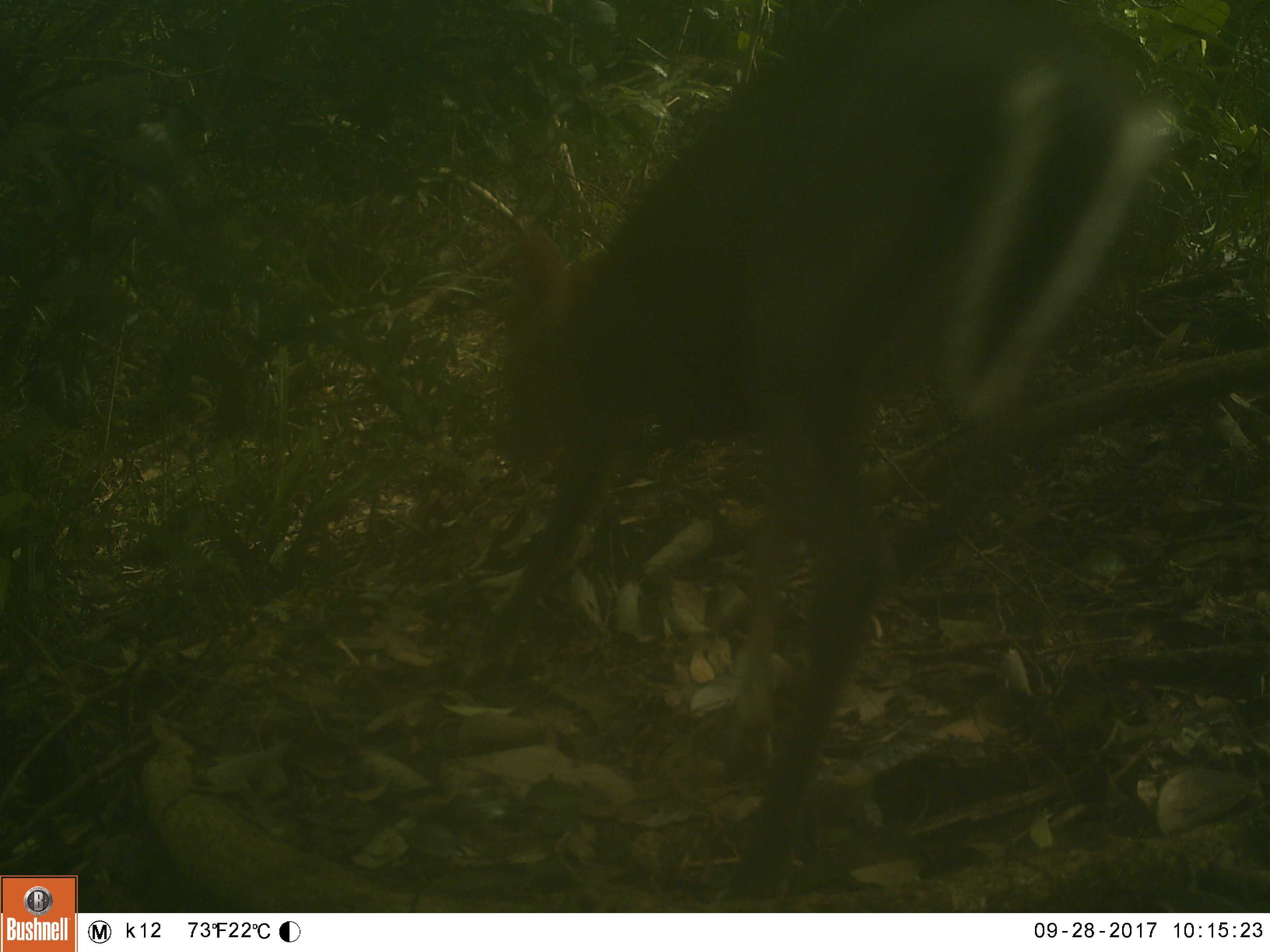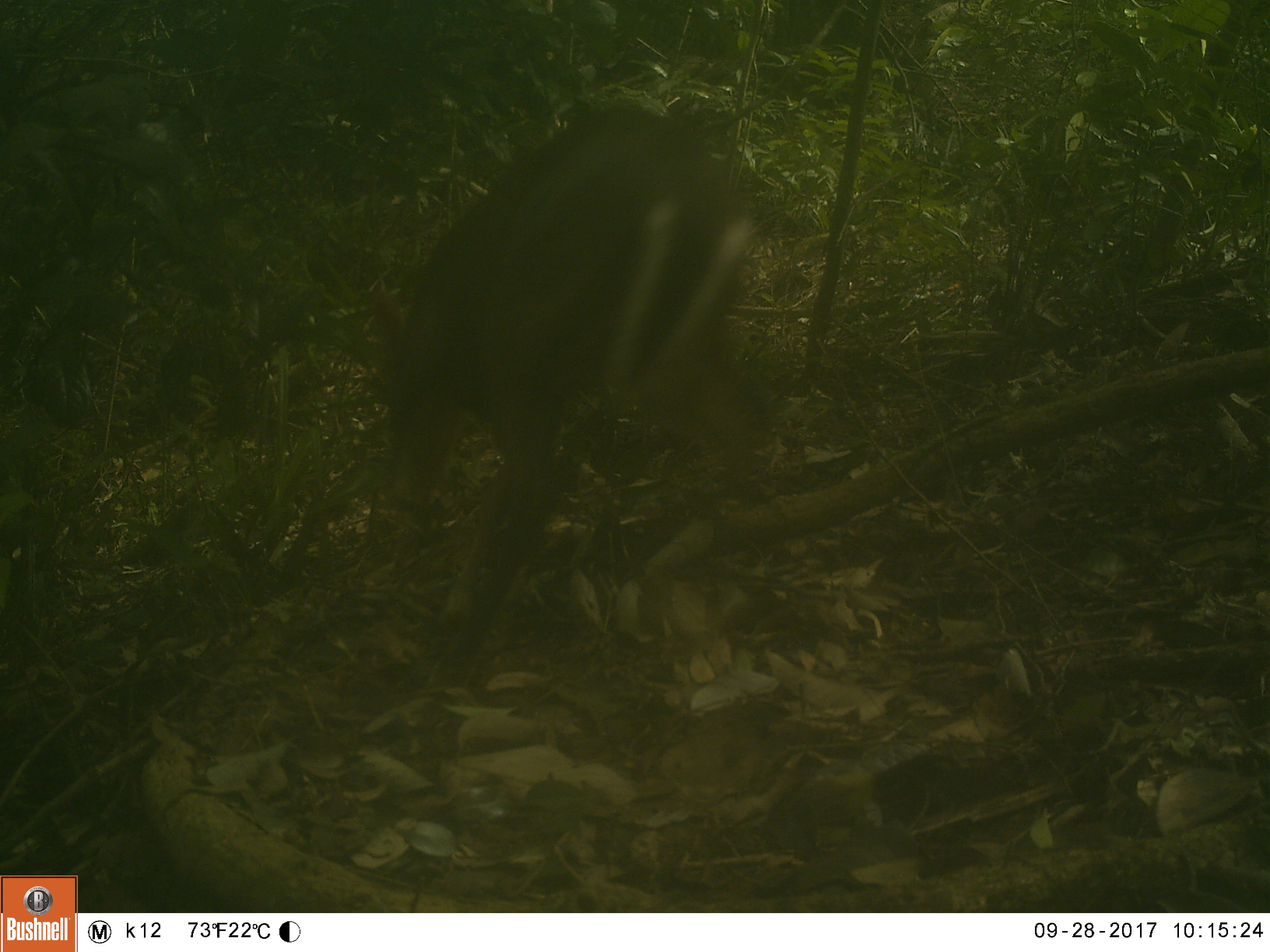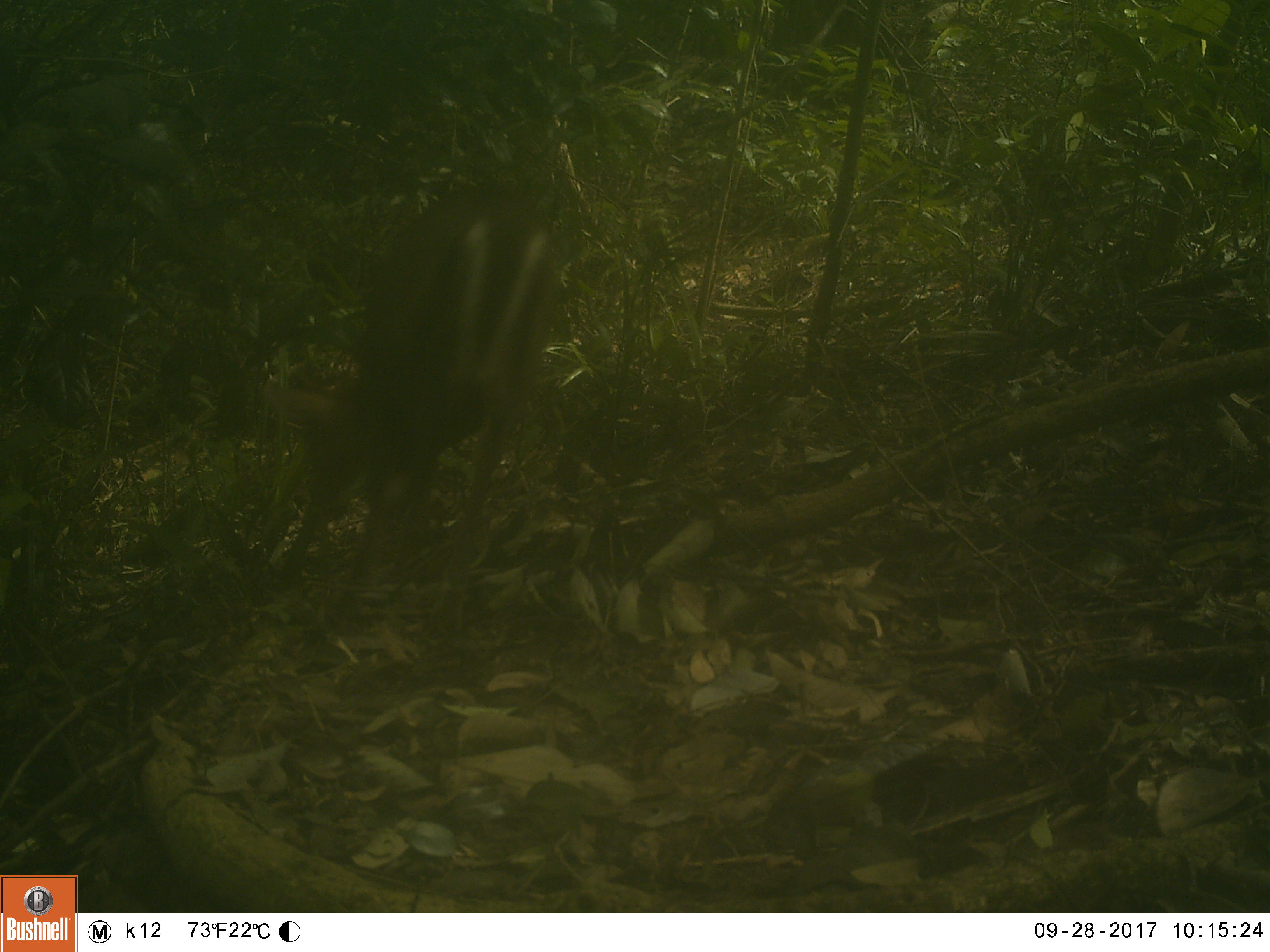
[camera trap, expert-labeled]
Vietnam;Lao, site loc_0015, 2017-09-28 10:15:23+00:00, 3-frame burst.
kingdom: Animalia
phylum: Chordata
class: Mammalia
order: Artiodactyla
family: Cervidae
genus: Muntiacus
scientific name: Muntiacus rooseveltorum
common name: roosevelt's muntjac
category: roosevelts muntjac group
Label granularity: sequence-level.